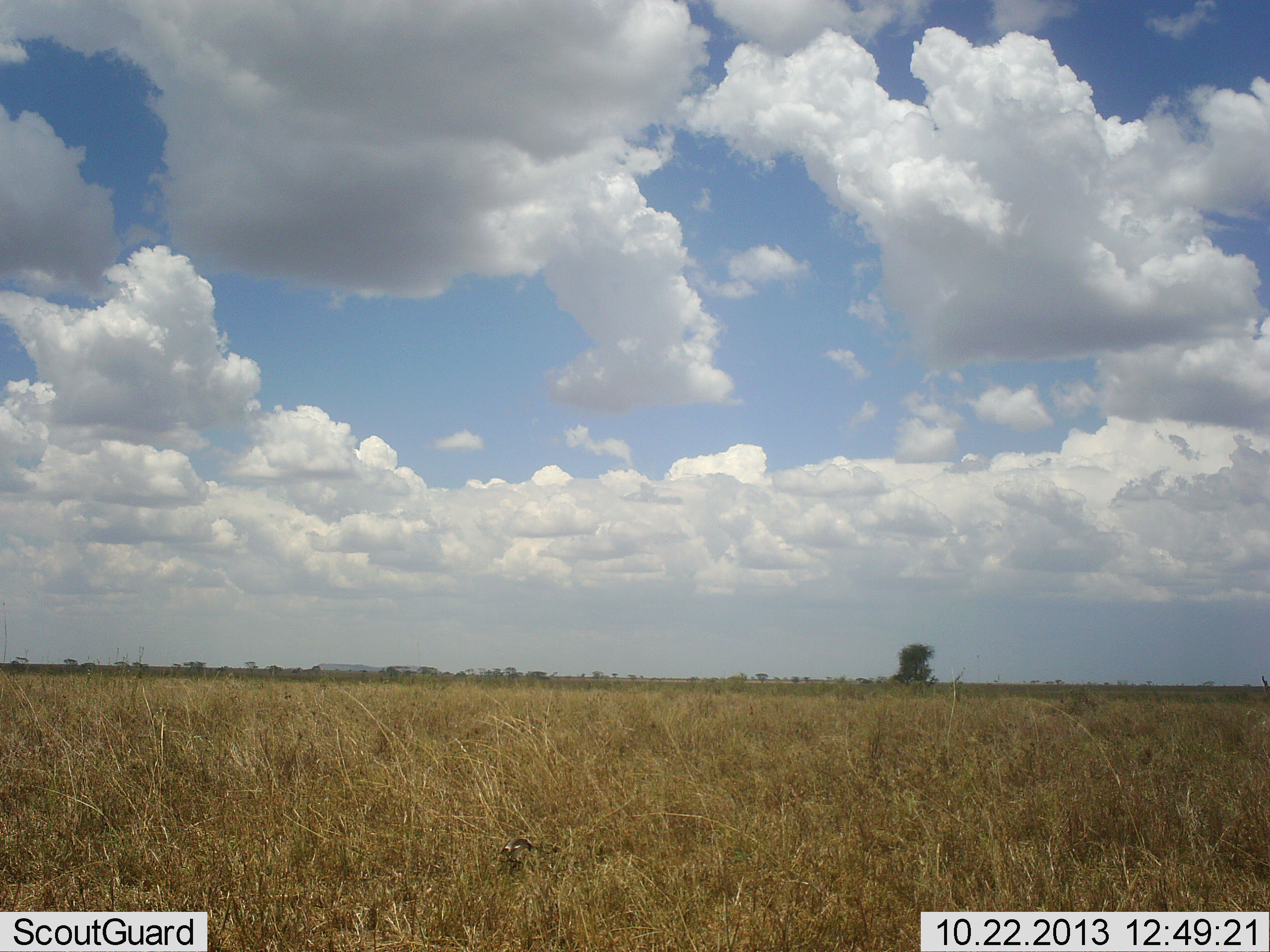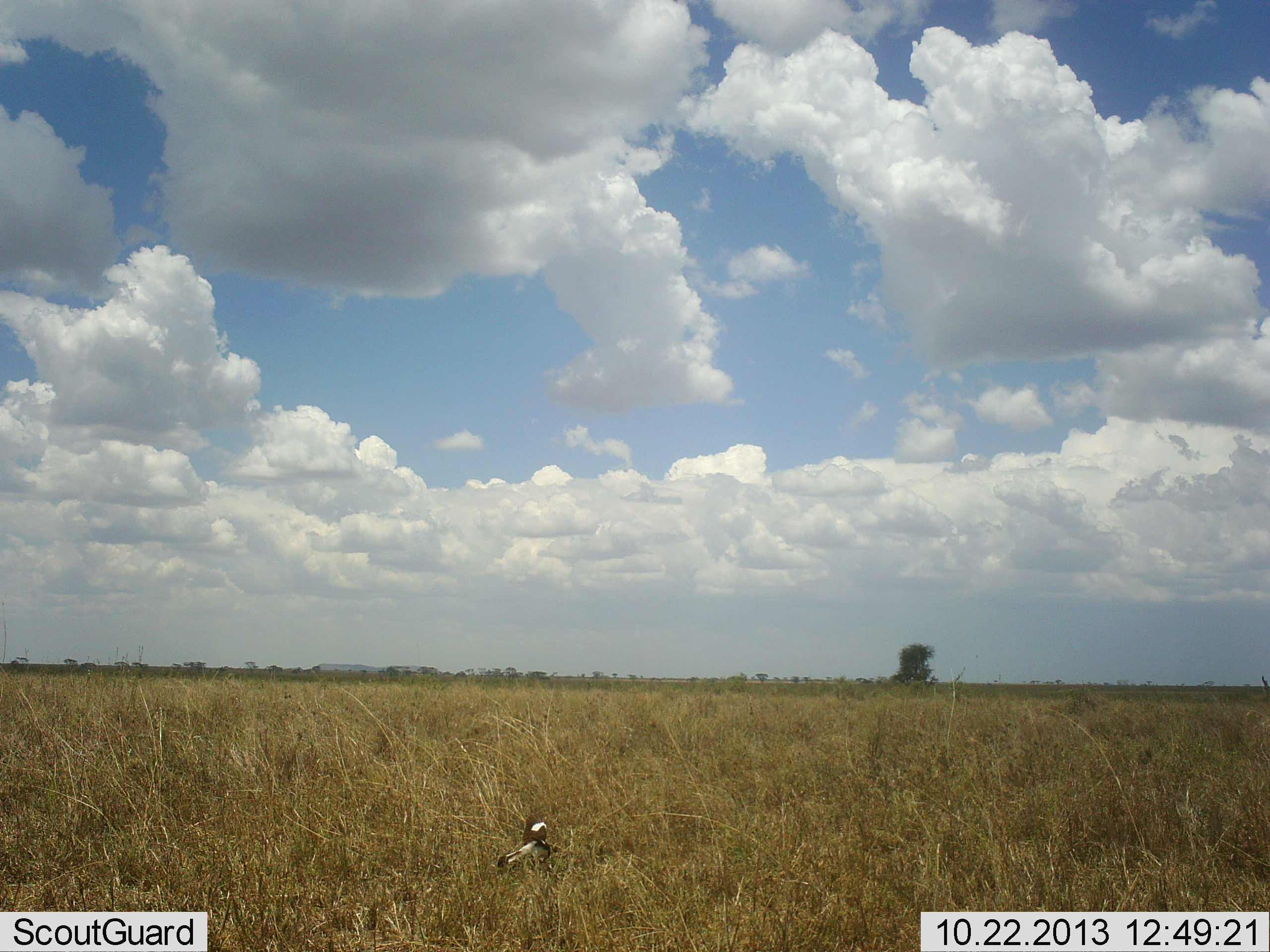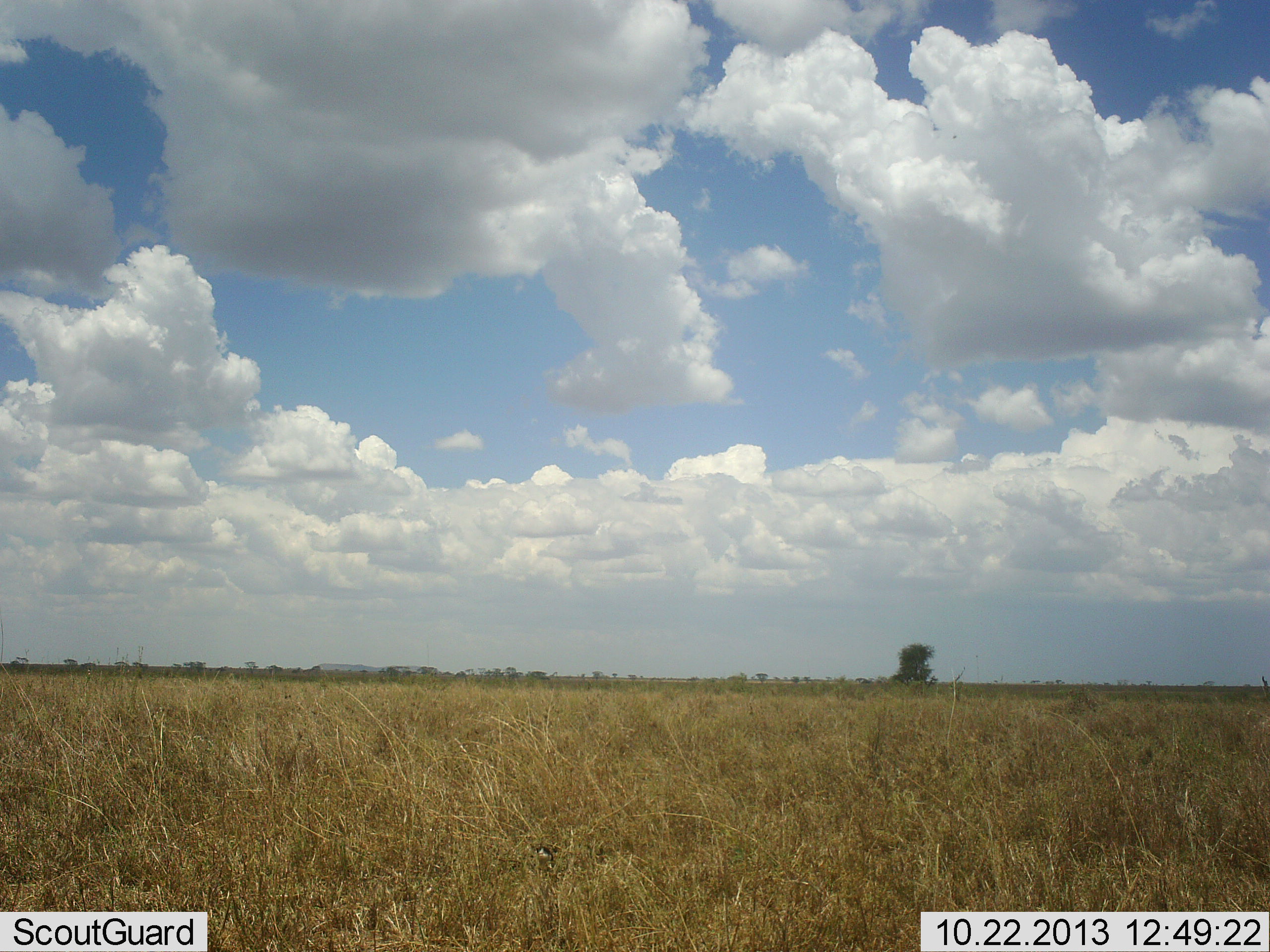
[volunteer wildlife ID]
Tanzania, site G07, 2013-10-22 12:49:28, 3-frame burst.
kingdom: Animalia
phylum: Chordata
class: Aves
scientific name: Aves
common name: bird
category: otherbird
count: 1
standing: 50%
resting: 10%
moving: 40%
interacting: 10%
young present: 0%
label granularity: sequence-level